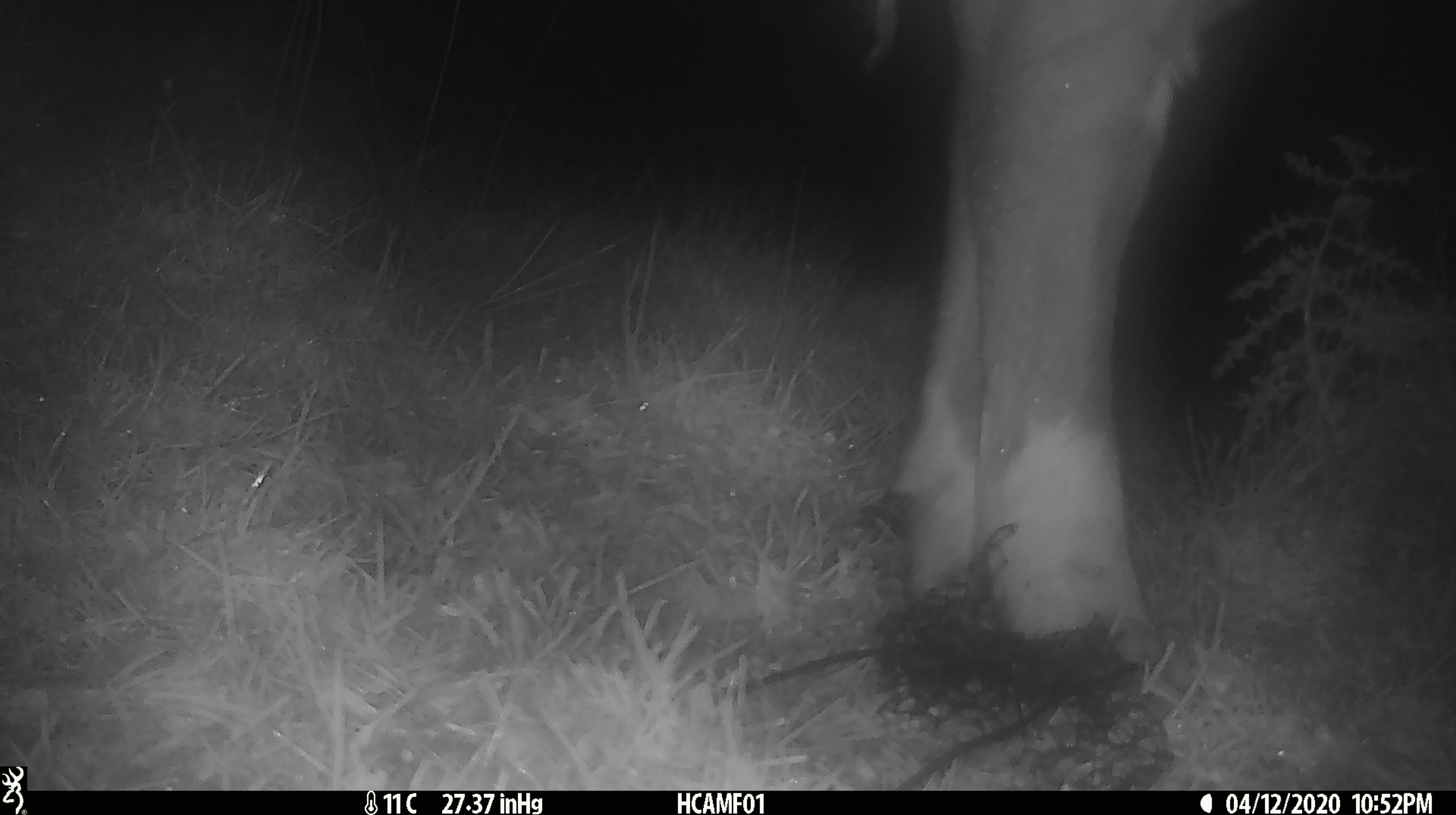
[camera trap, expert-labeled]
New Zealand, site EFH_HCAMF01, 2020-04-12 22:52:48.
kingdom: Animalia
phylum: Chordata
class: Mammalia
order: Artiodactyla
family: Bovidae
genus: Bos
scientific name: Bos taurus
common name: domestic cow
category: cow